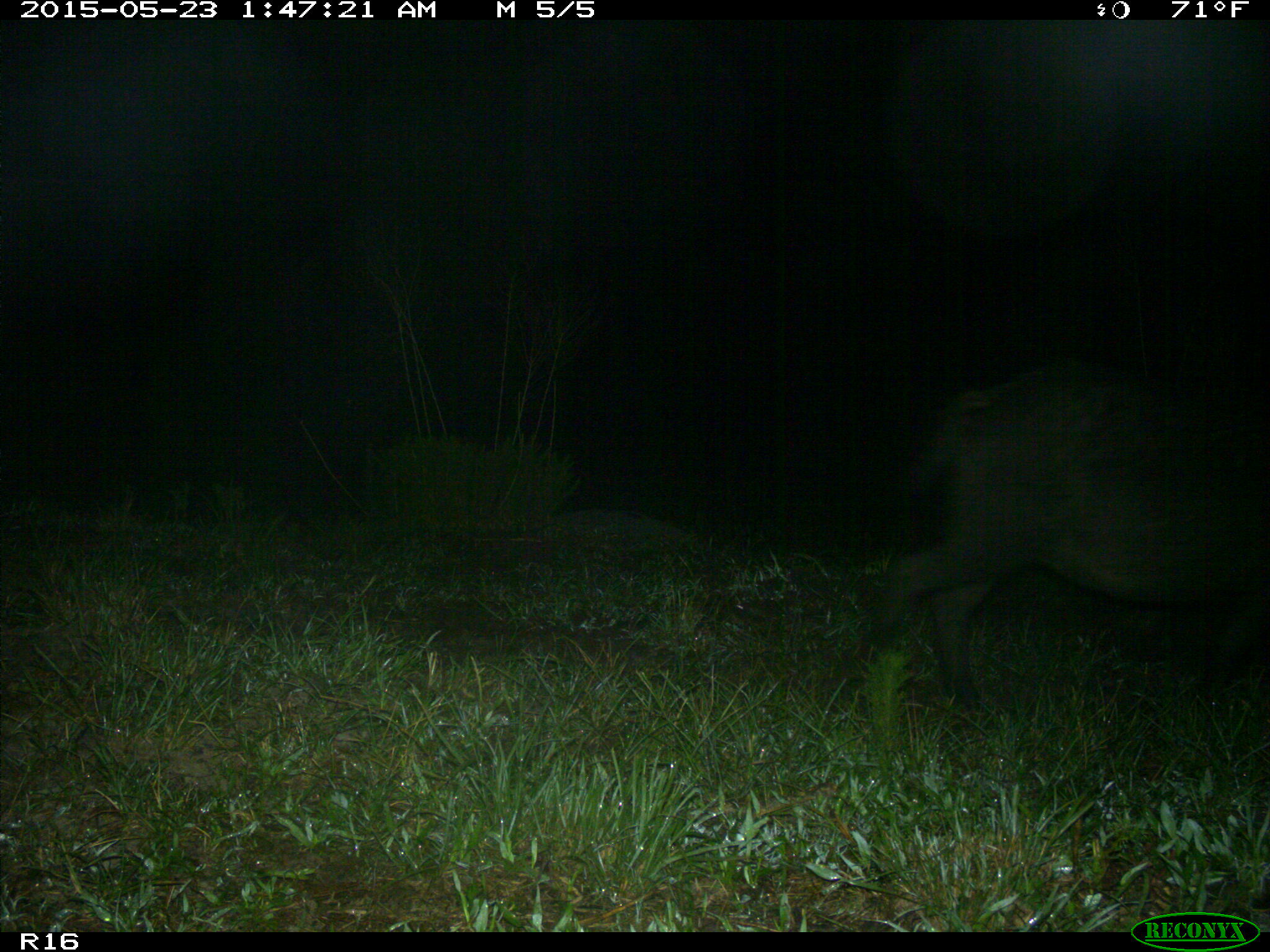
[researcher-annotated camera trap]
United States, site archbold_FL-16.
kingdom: Animalia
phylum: Chordata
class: Mammalia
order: Artiodactyla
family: Suidae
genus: Sus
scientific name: Sus scrofa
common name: wild boar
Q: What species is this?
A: Sus scrofa (wild boar).